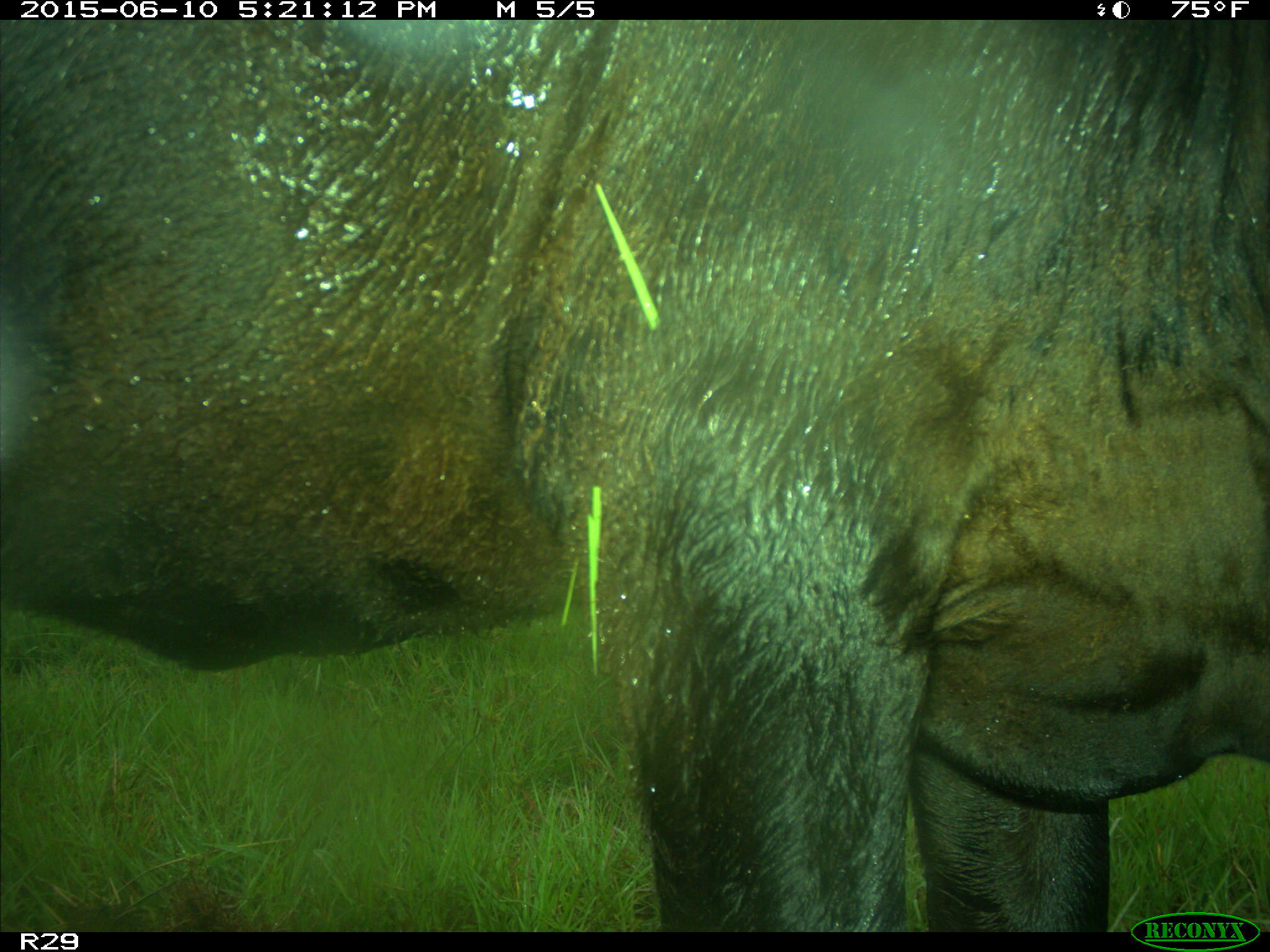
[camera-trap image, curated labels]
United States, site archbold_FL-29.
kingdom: Animalia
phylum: Chordata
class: Mammalia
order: Artiodactyla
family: Bovidae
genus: Bos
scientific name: Bos taurus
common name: domestic cow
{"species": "Bos taurus (domestic cow)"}